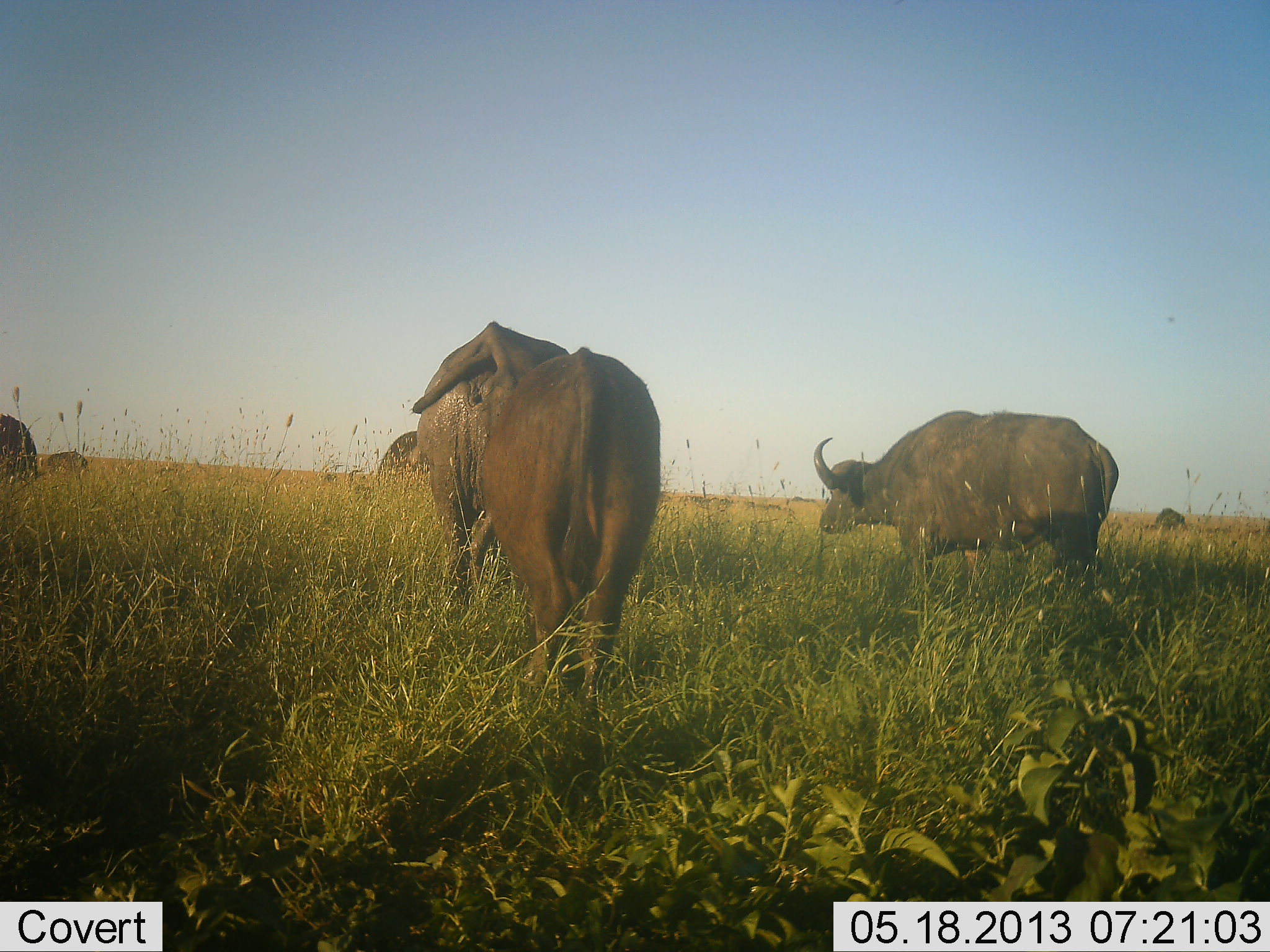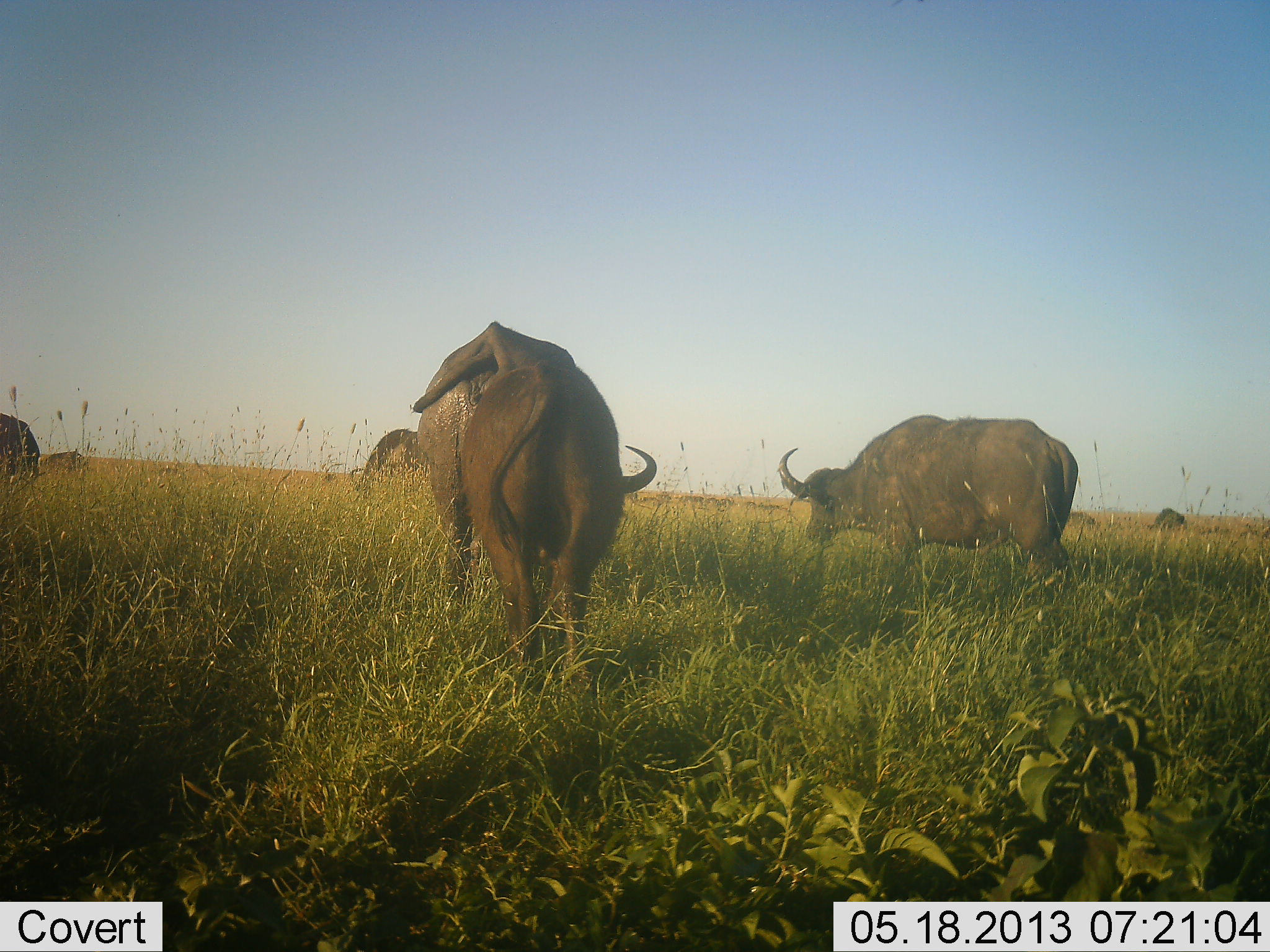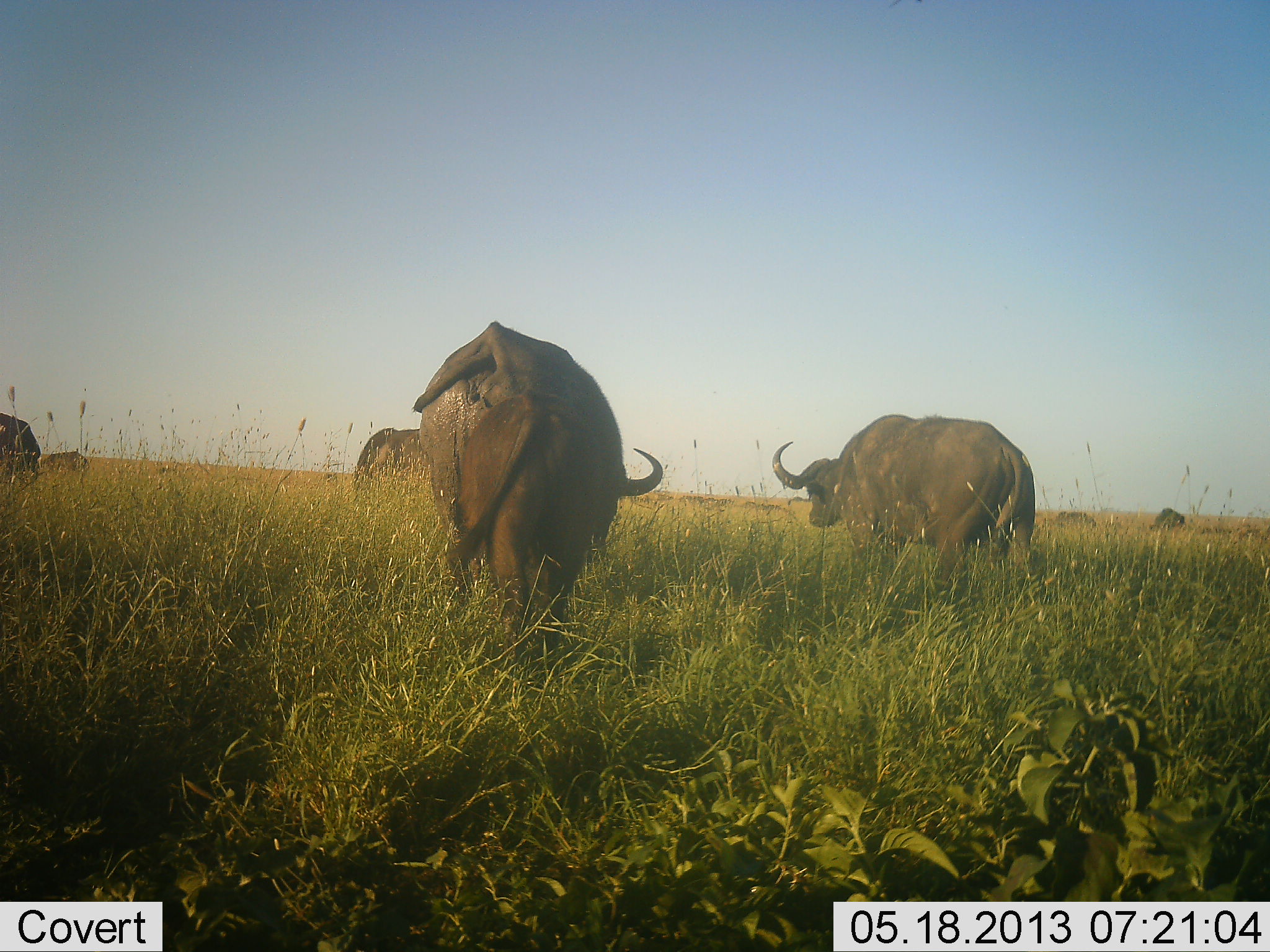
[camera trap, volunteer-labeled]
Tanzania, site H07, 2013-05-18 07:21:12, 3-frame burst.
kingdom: Animalia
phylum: Chordata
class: Mammalia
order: Artiodactyla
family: Bovidae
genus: Syncerus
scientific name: Syncerus caffer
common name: cape buffalo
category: buffalo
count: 8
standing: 40%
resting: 0%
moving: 60%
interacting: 10%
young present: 20%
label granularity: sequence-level